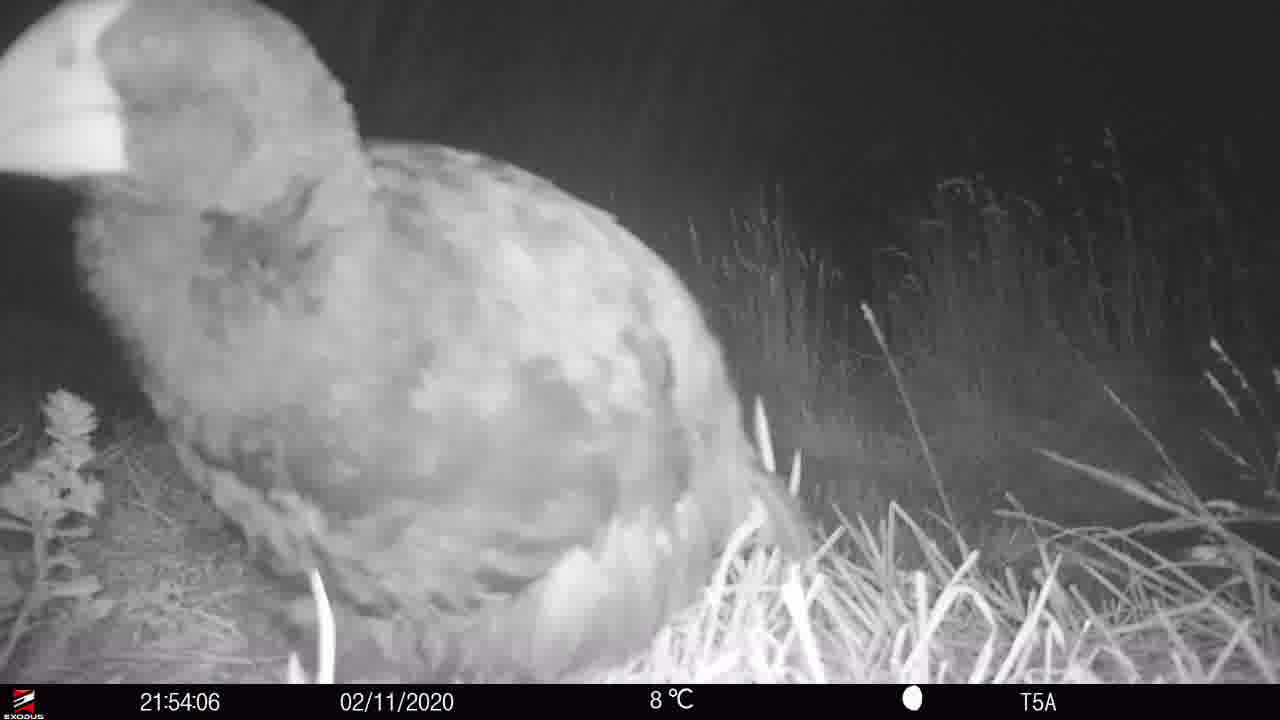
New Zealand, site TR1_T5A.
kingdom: Animalia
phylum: Chordata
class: Aves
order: Gruiformes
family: Rallidae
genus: Porphyrio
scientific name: Porphyrio mantelli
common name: takahe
Takahe (Porphyrio mantelli).